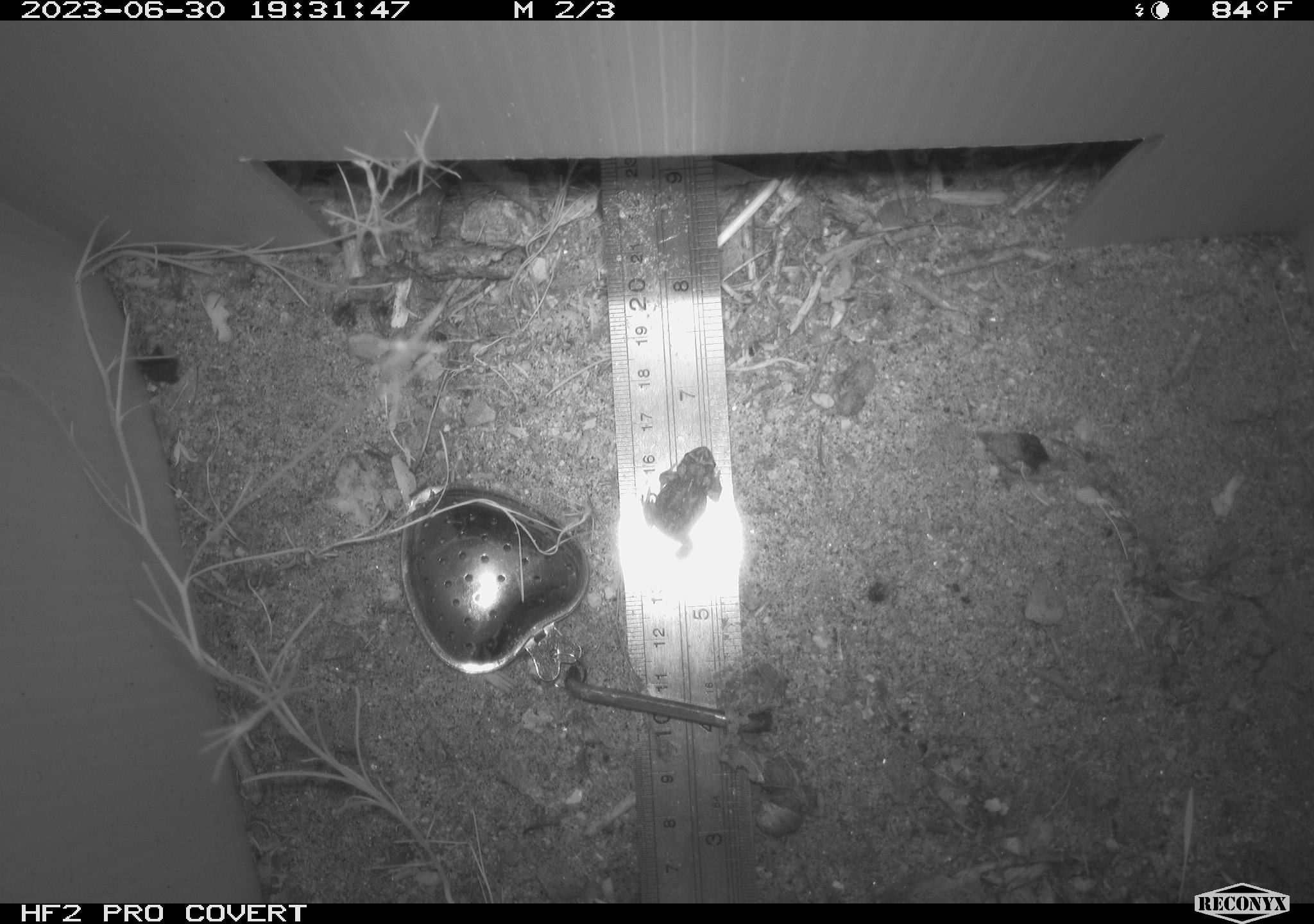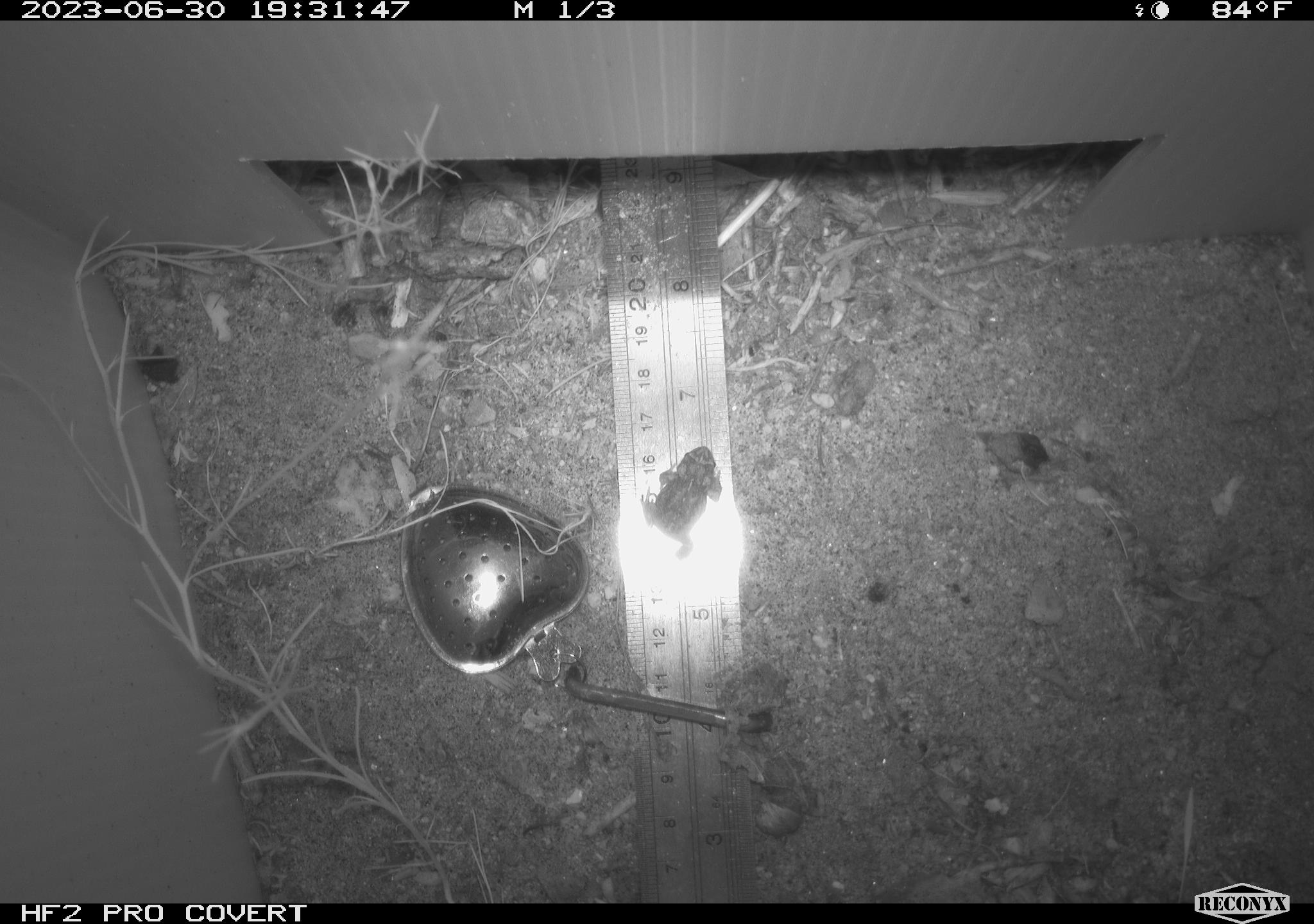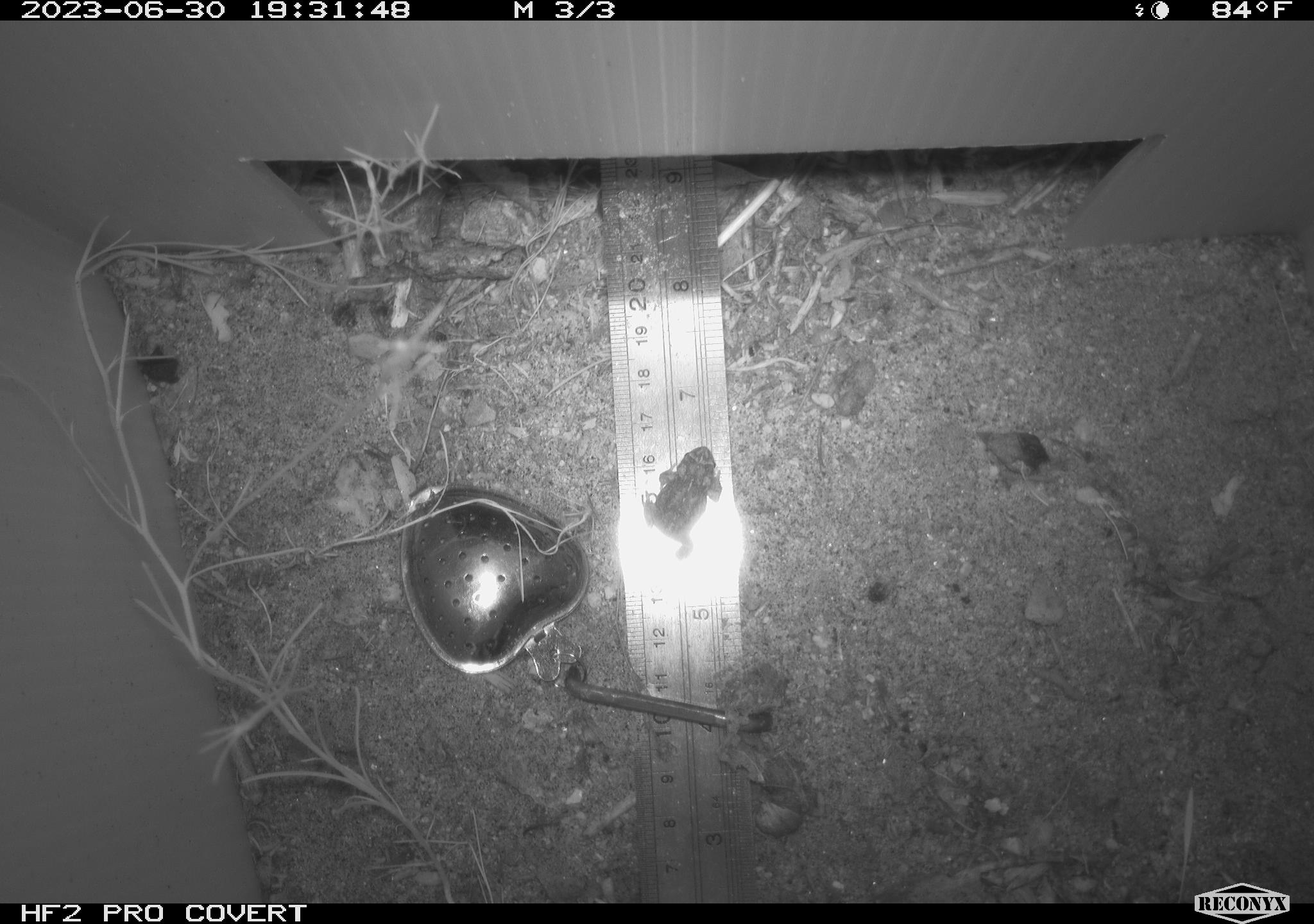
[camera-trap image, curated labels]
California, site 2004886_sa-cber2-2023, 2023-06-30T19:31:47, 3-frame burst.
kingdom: Animalia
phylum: Chordata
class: Amphibia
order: Anura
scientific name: Anura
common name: frogs